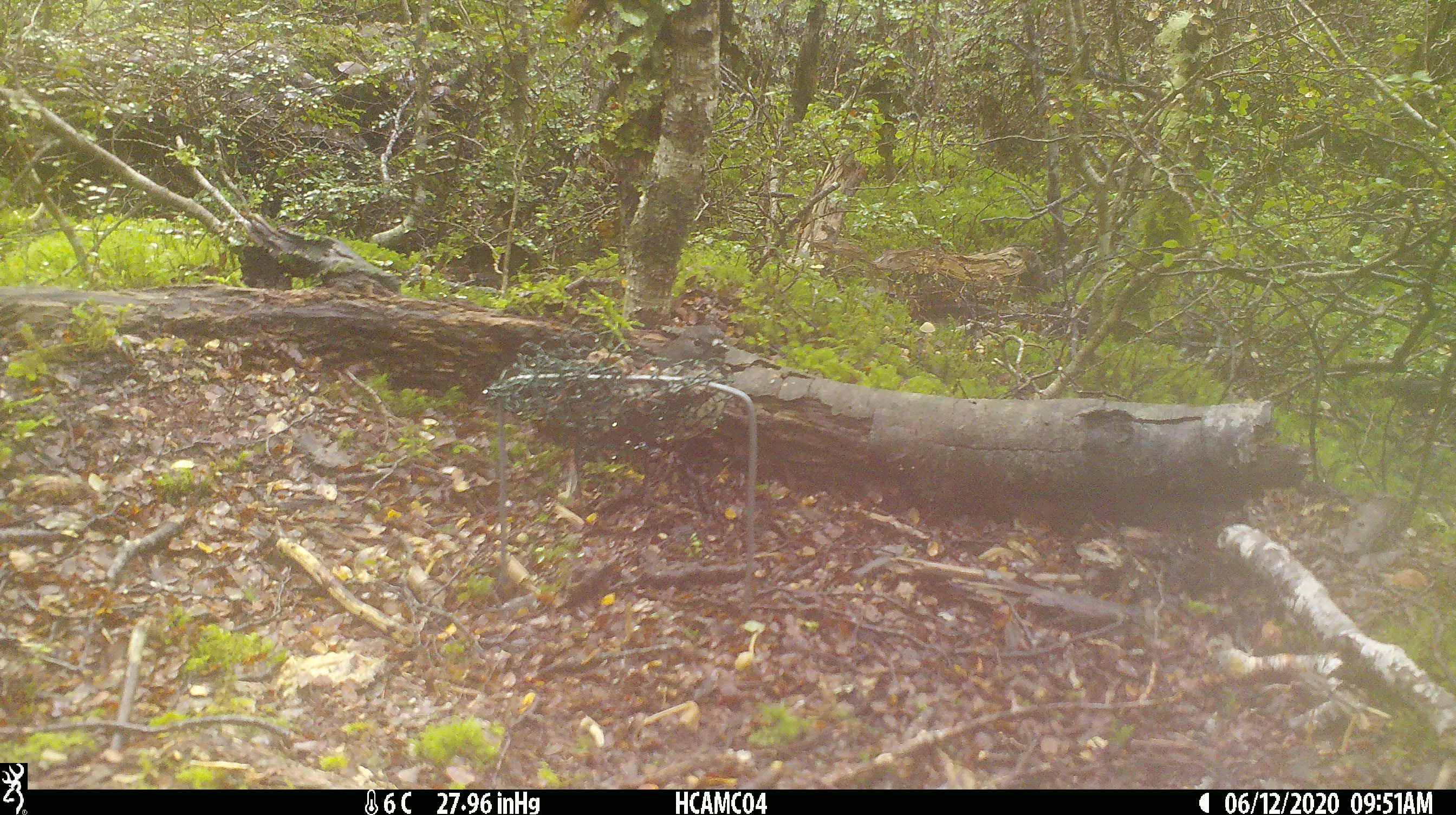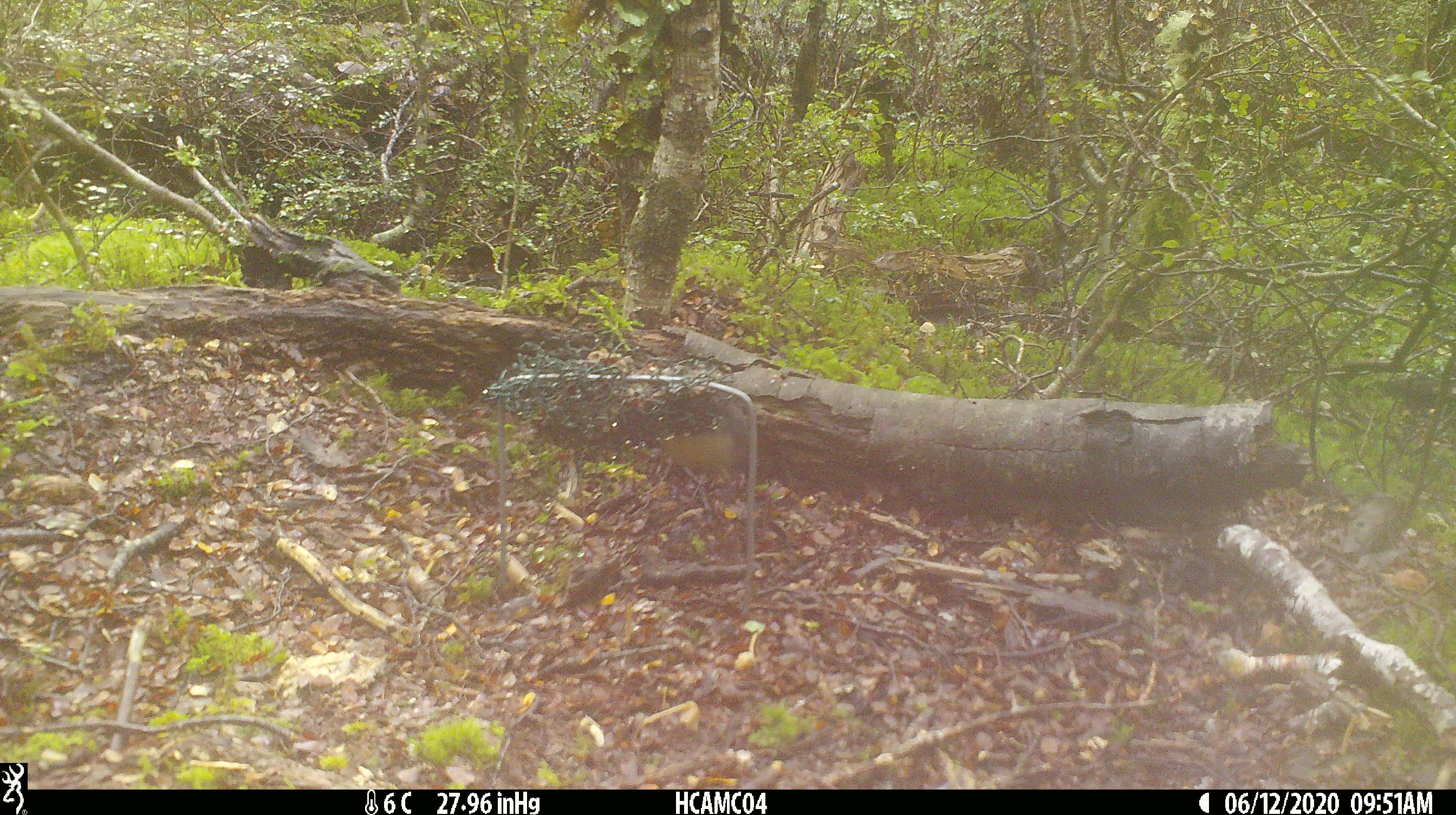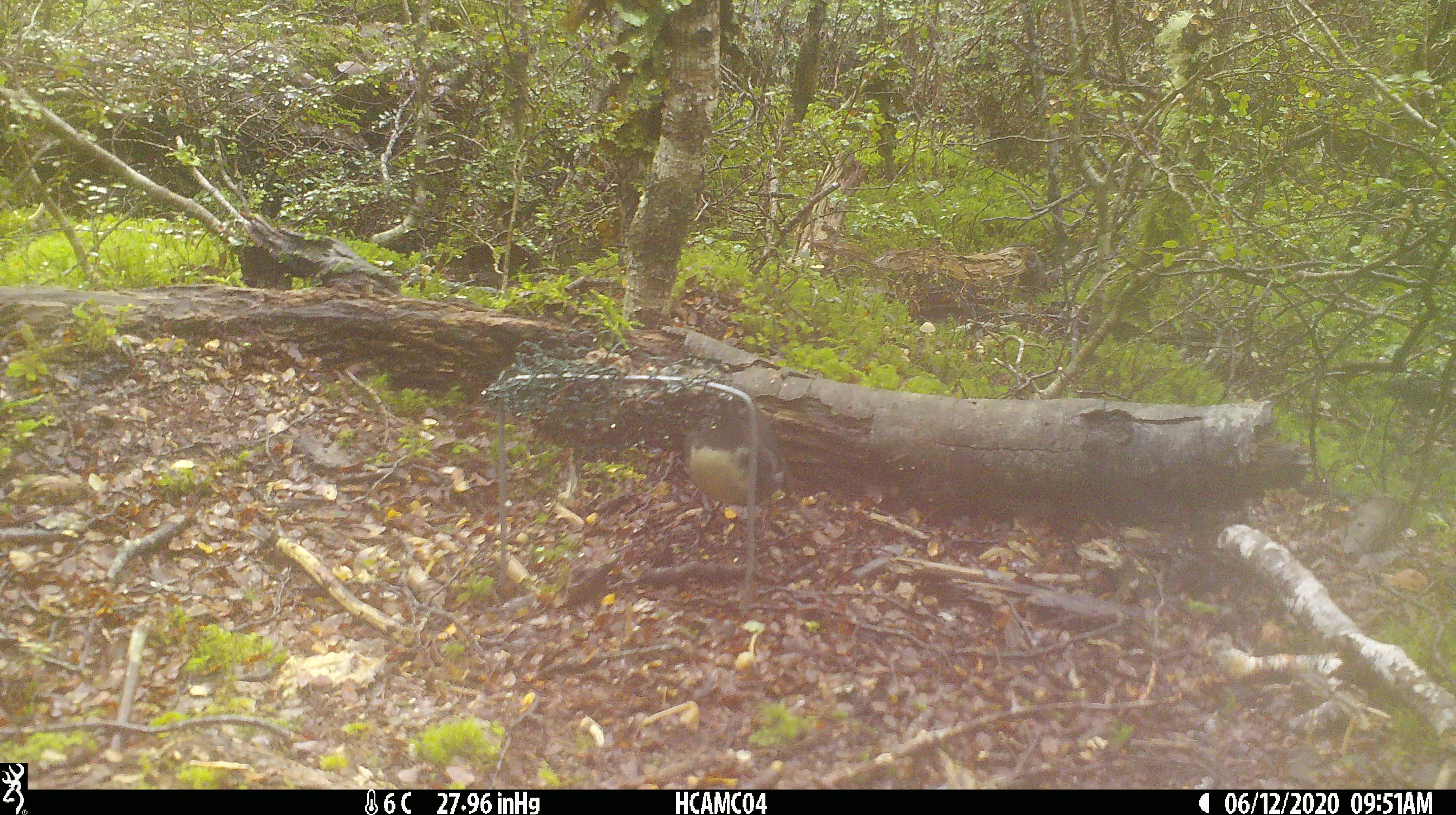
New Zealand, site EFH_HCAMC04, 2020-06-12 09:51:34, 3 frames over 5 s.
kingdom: Animalia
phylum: Chordata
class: Aves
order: Passeriformes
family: Petroicidae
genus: Petroica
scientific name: Petroica australis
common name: new zealand robin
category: robin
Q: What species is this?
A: Robin (new zealand robin) (Petroica australis).